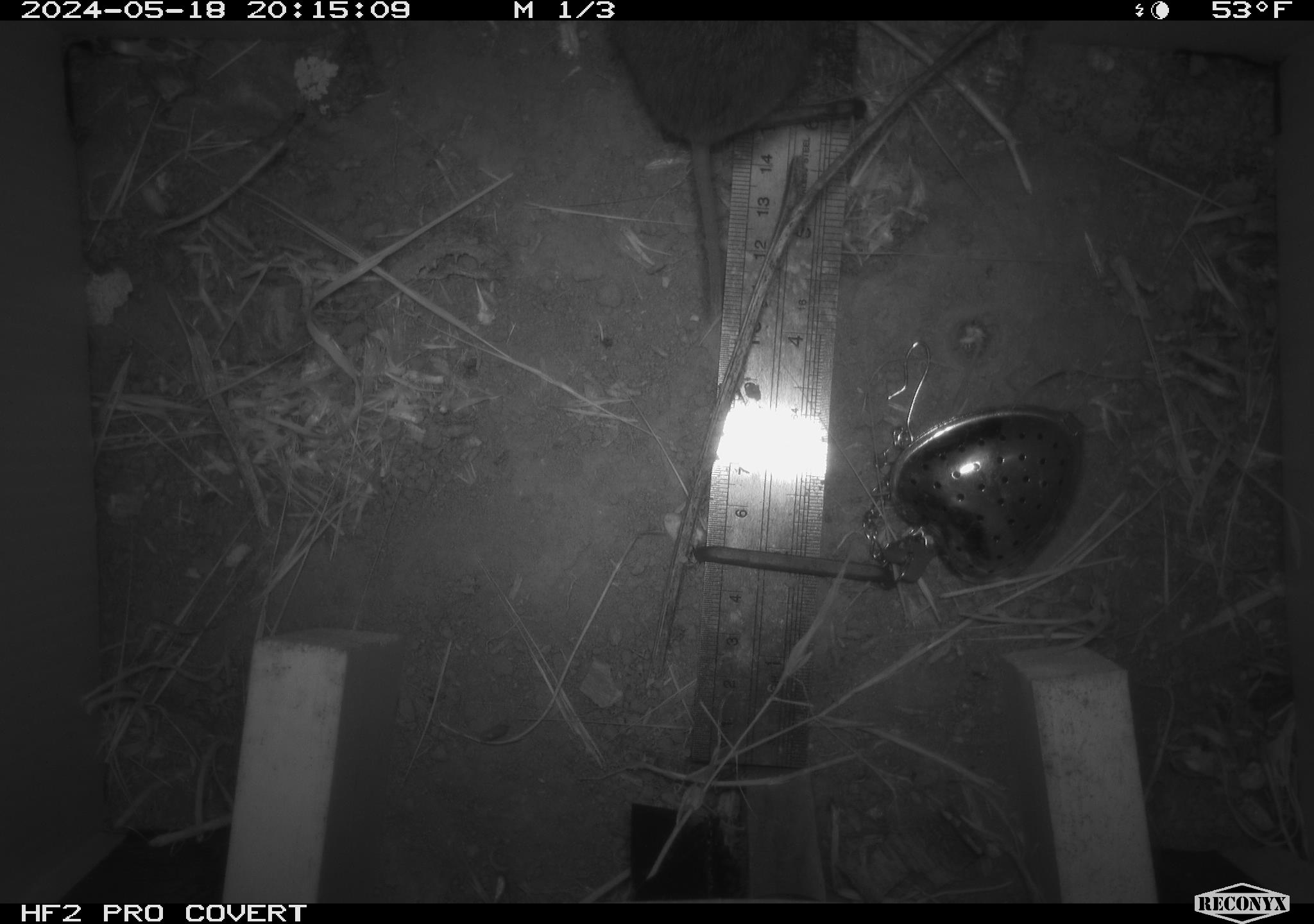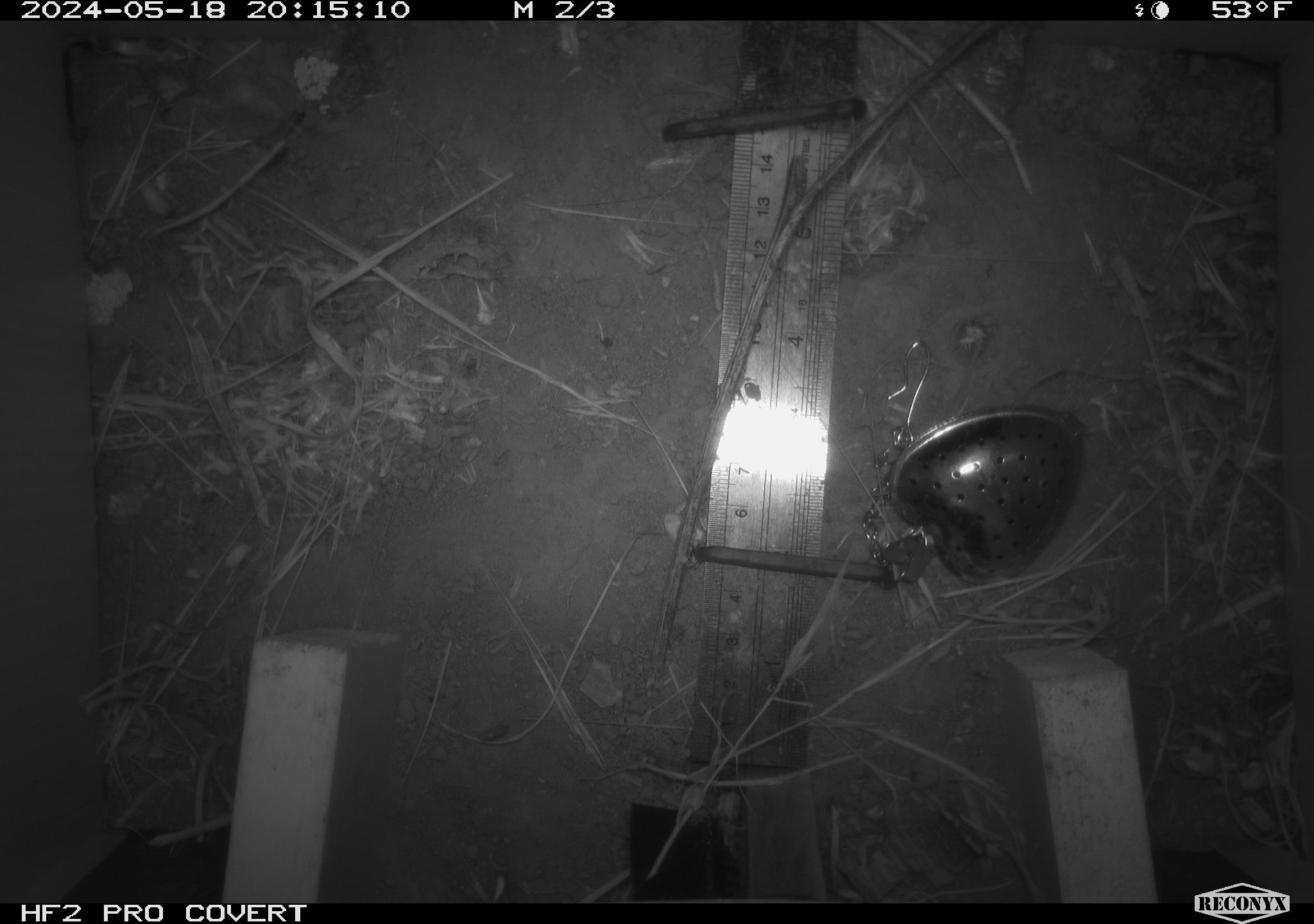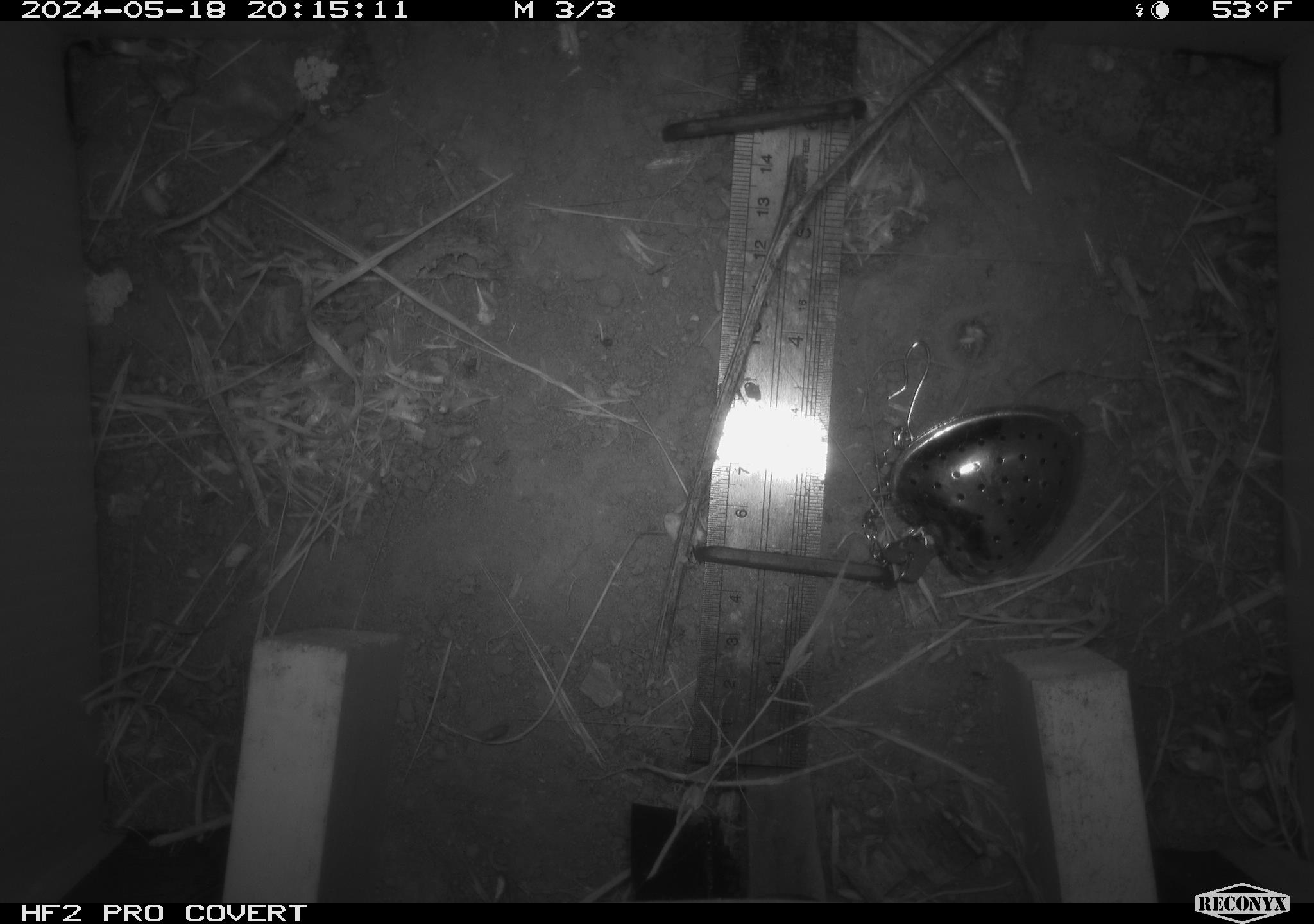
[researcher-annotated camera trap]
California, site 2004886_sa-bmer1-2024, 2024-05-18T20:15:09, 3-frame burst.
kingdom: Animalia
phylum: Chordata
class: Mammalia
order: Rodentia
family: Cricetidae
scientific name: Arvicolinae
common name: voles, lemmings, and muskrats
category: arvicolinae subfamily